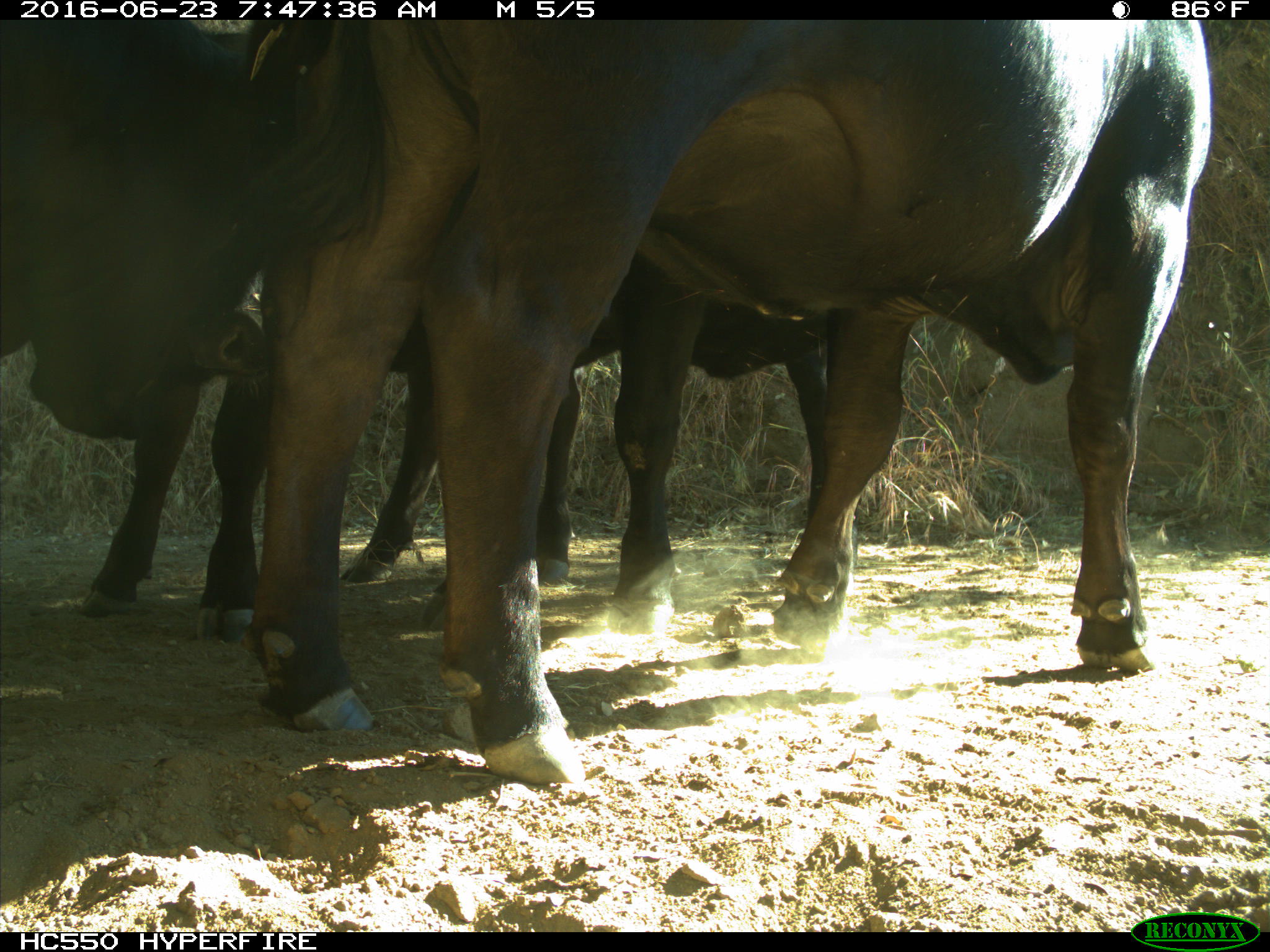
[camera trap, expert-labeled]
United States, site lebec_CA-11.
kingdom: Animalia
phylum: Chordata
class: Mammalia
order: Artiodactyla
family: Bovidae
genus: Bos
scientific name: Bos taurus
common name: domestic cow